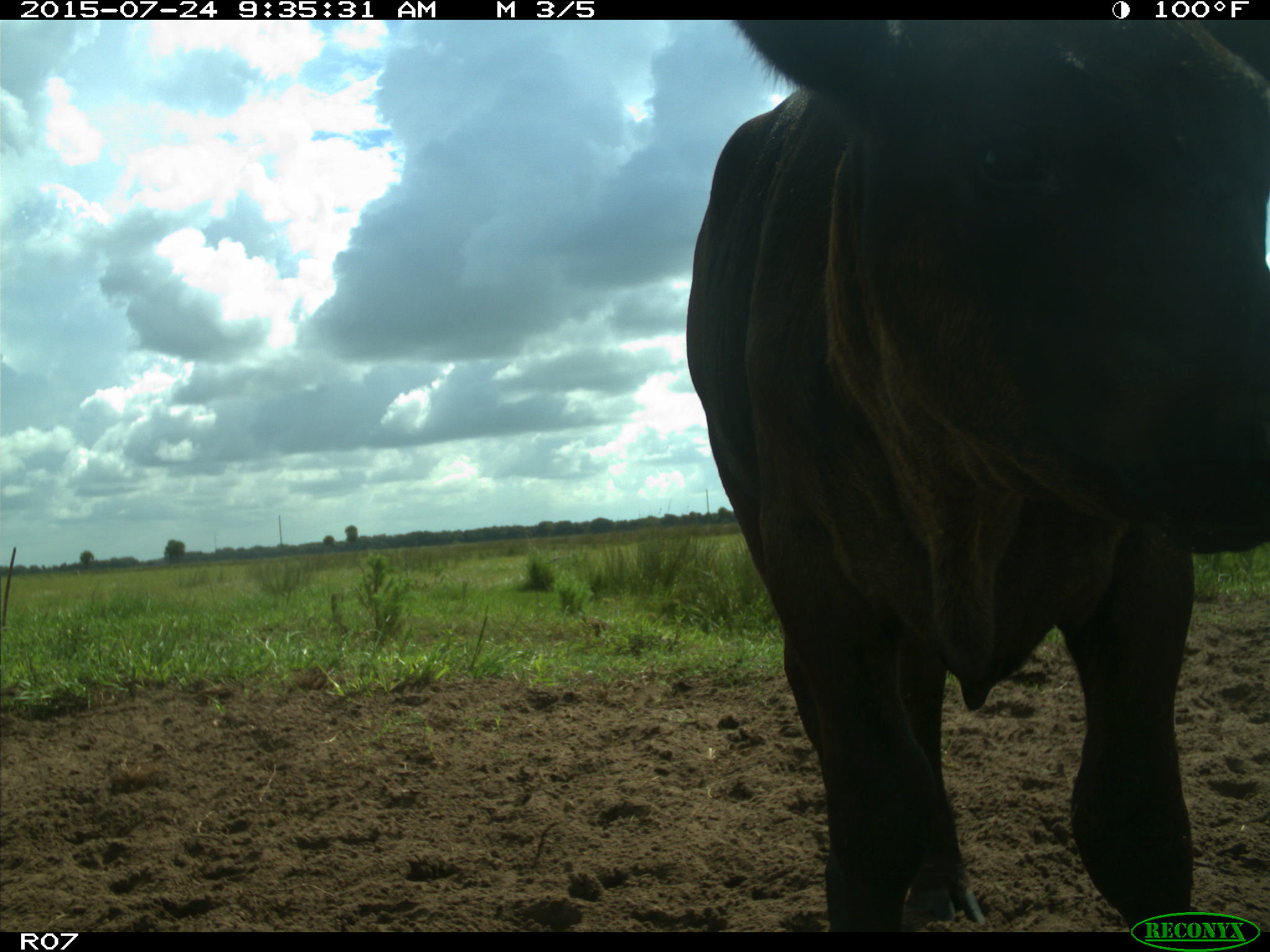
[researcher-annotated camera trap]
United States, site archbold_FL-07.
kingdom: Animalia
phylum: Chordata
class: Mammalia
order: Artiodactyla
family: Bovidae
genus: Bos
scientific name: Bos taurus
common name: domestic cow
Bos taurus (domestic cow).